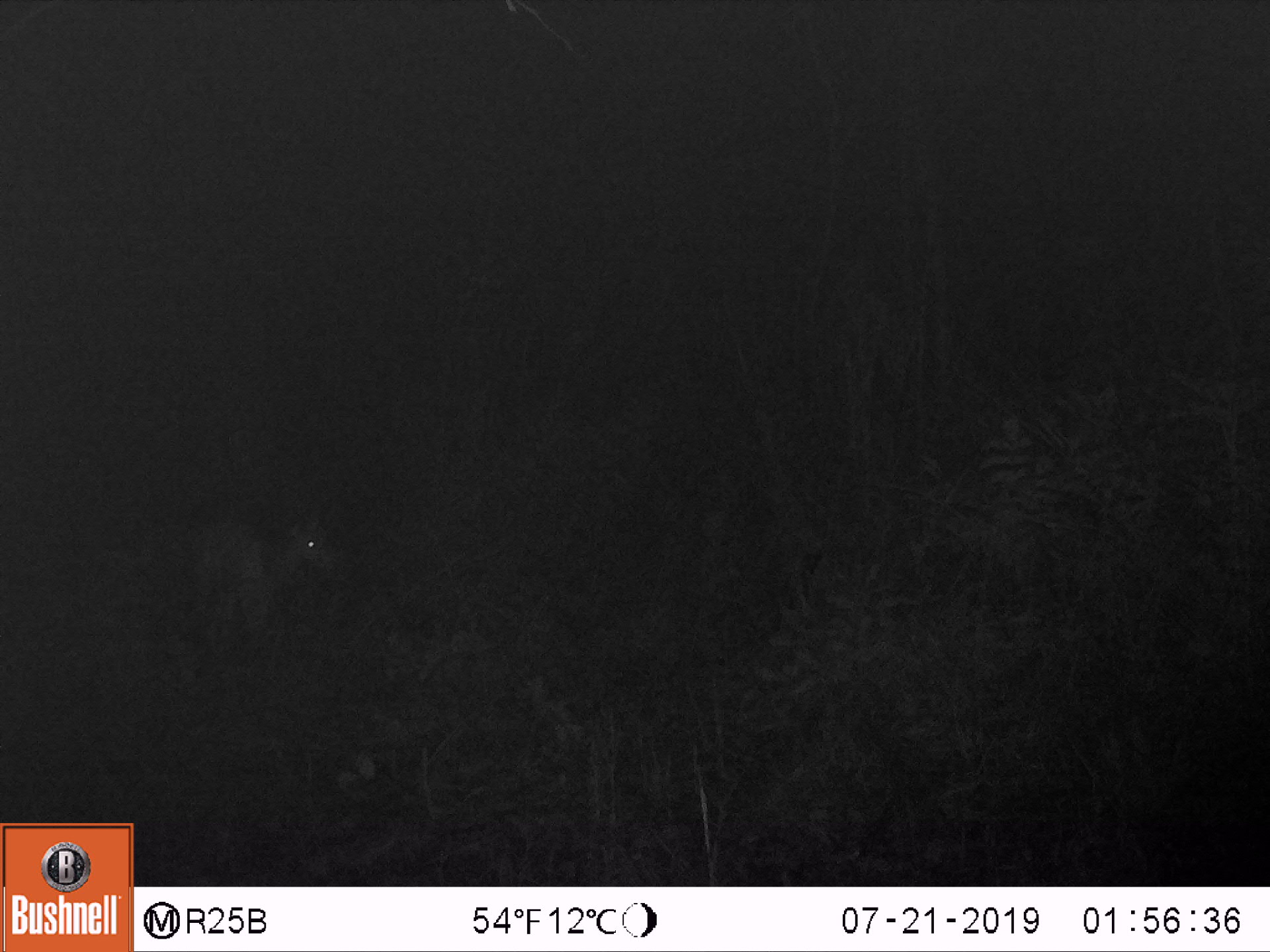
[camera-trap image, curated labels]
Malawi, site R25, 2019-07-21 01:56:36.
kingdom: Animalia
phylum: Chordata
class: Mammalia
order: Artiodactyla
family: Bovidae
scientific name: Antilopinae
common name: small antelope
Small antelope (Antilopinae), count 1.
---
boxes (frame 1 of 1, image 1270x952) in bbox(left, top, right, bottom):
small antelope: bbox(149, 489, 337, 660)